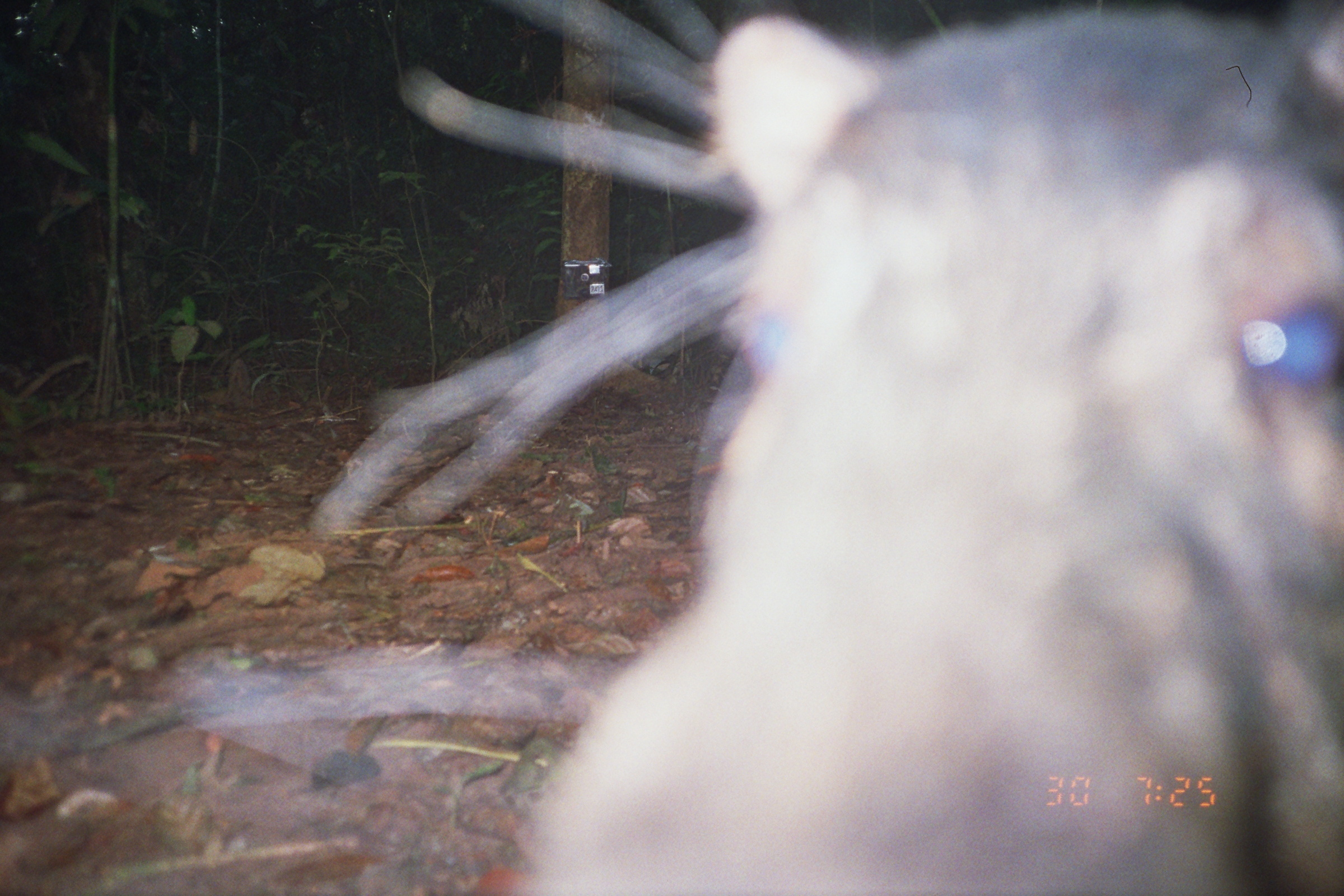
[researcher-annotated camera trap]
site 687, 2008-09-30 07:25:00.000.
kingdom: Animalia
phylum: Chordata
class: Mammalia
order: Artiodactyla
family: Tayassuidae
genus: Tayassu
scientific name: Tayassu pecari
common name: white-lipped peccary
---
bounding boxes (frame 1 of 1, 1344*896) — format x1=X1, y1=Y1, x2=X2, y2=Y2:
tayassu pecari: x1=183, y1=0, x2=1343, y2=896